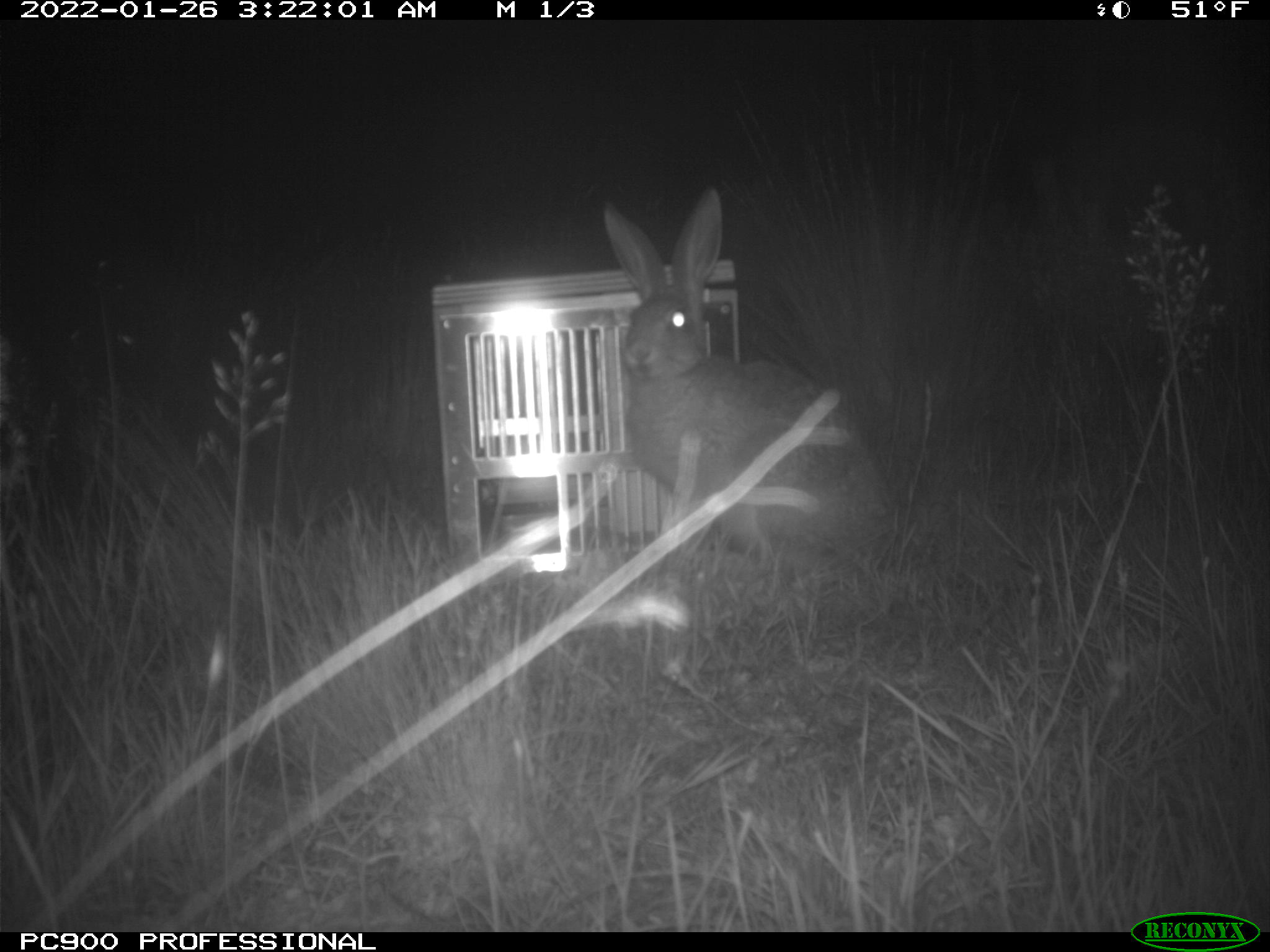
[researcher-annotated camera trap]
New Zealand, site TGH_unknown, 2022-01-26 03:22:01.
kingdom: Animalia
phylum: Chordata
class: Mammalia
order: Lagomorpha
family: Leporidae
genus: Lepus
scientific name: Lepus europaeus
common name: brown hare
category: hare